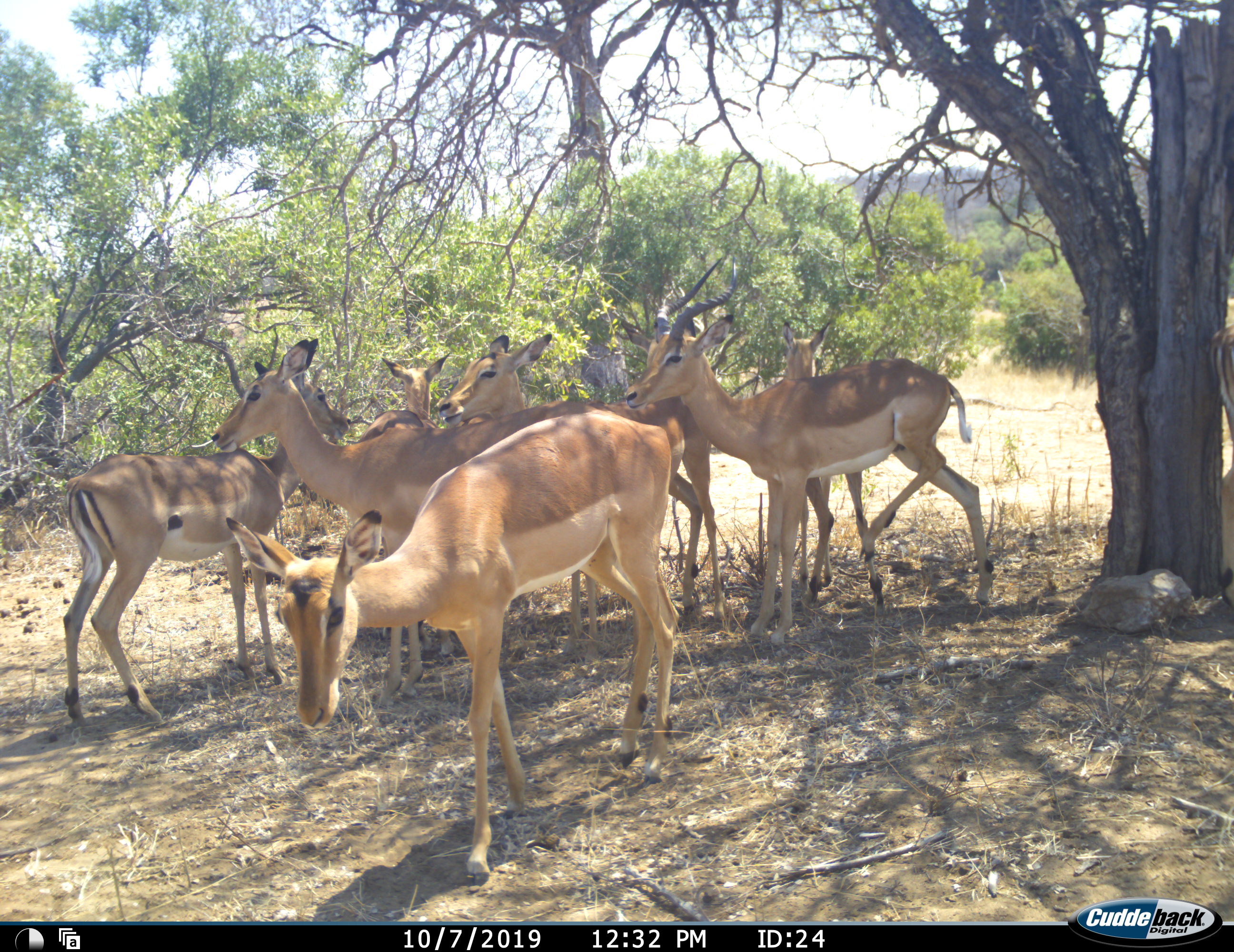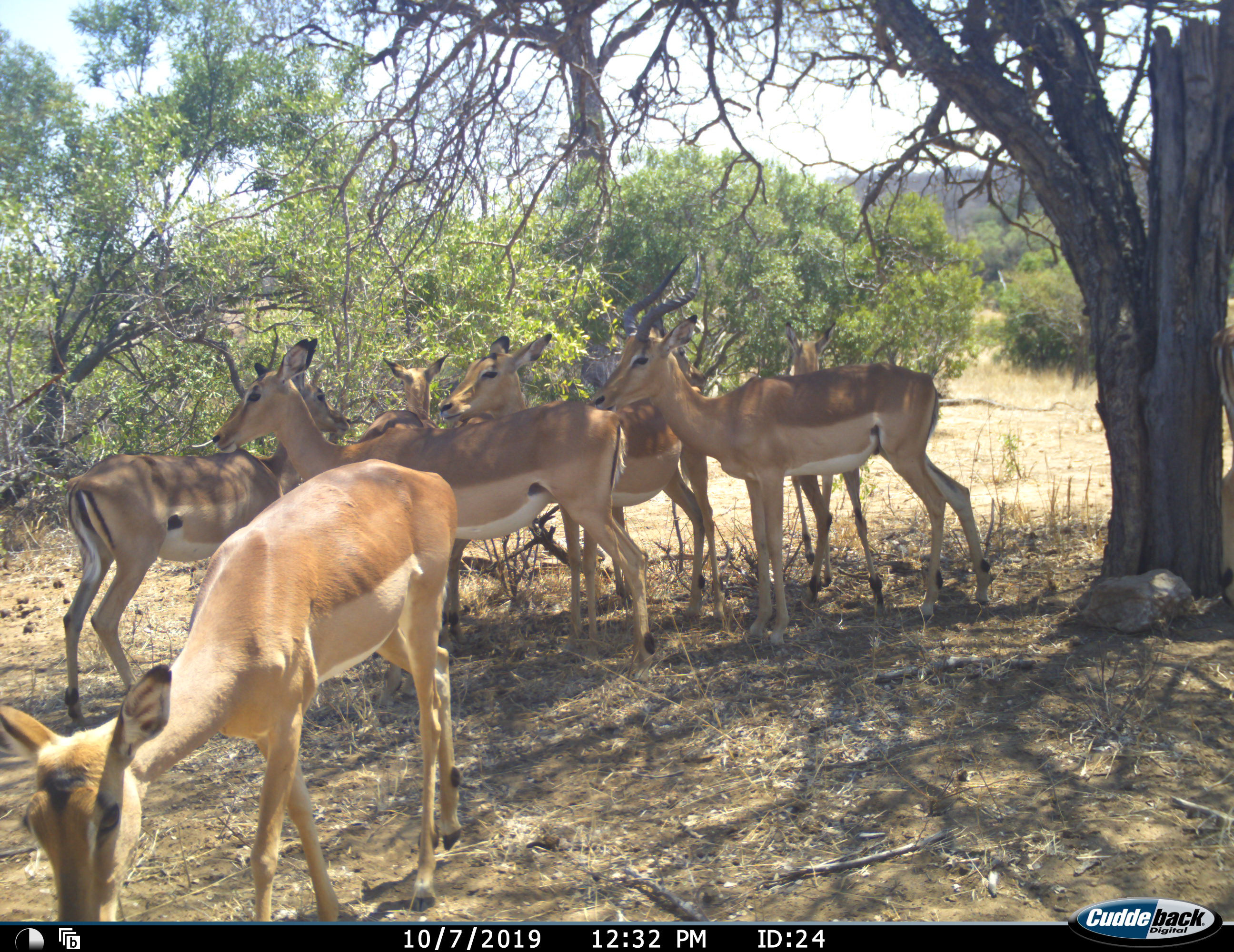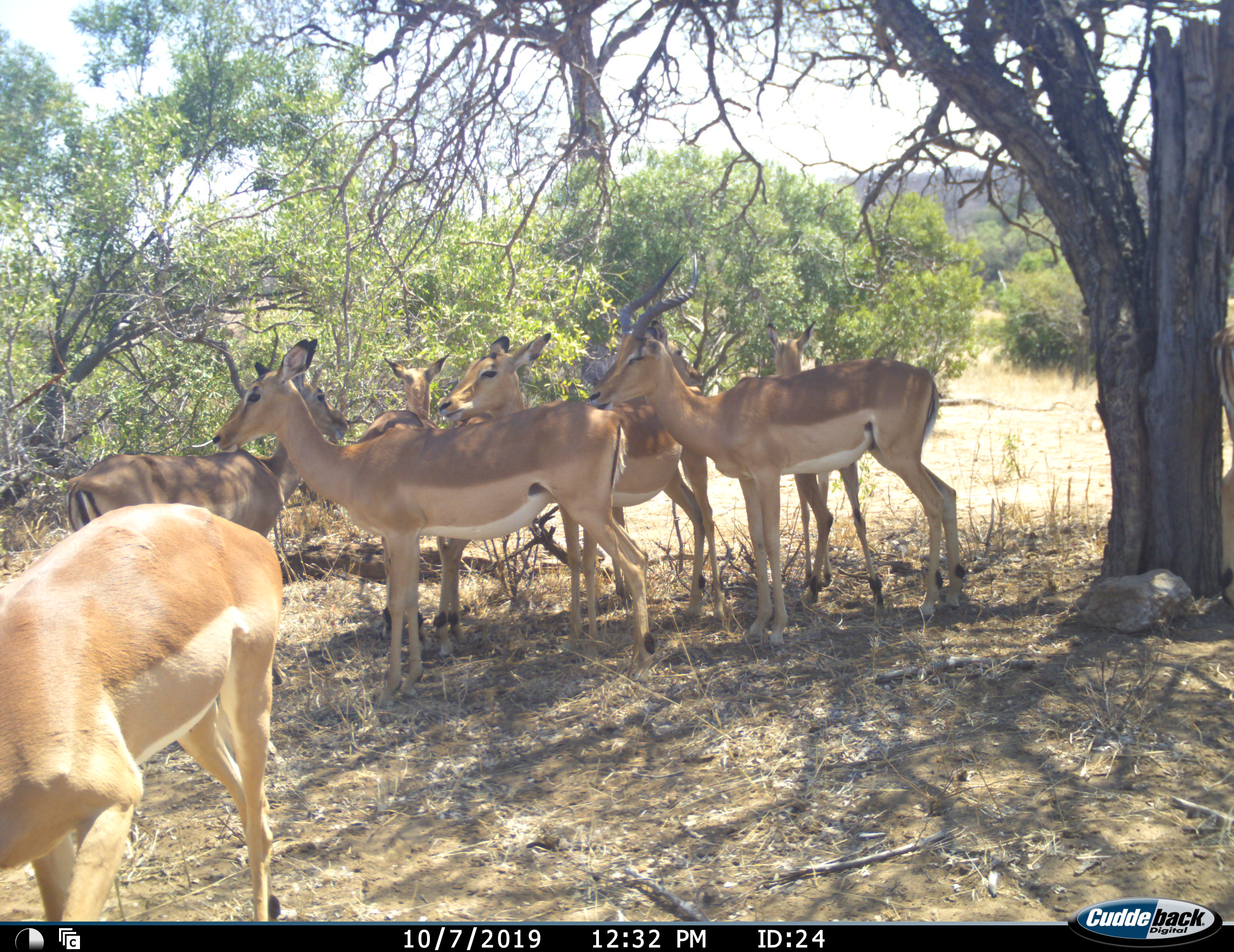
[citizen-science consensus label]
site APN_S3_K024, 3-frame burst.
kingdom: Animalia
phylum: Chordata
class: Mammalia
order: Artiodactyla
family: Bovidae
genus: Aepyceros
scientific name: Aepyceros melampus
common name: impala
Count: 7.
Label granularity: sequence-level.